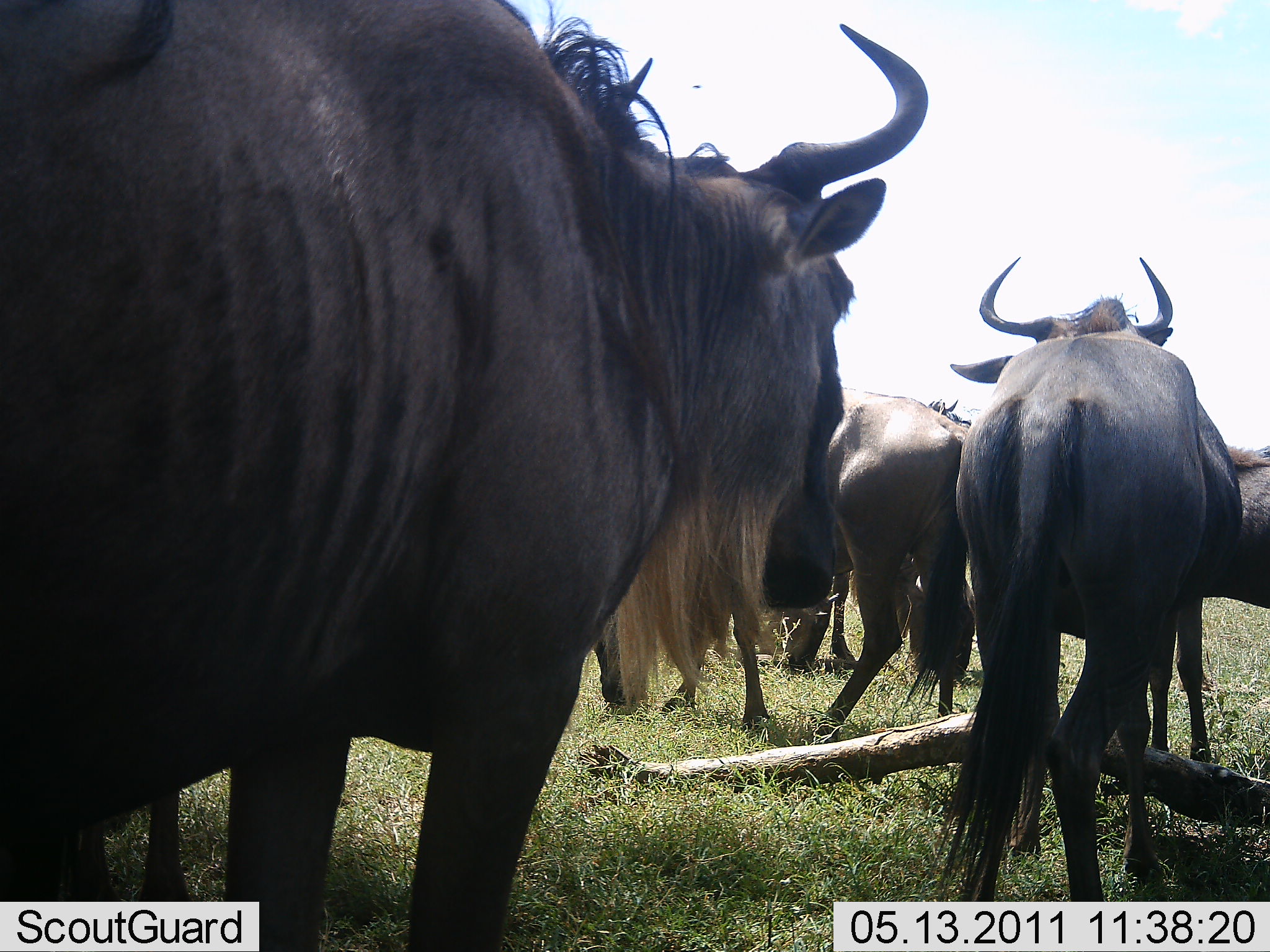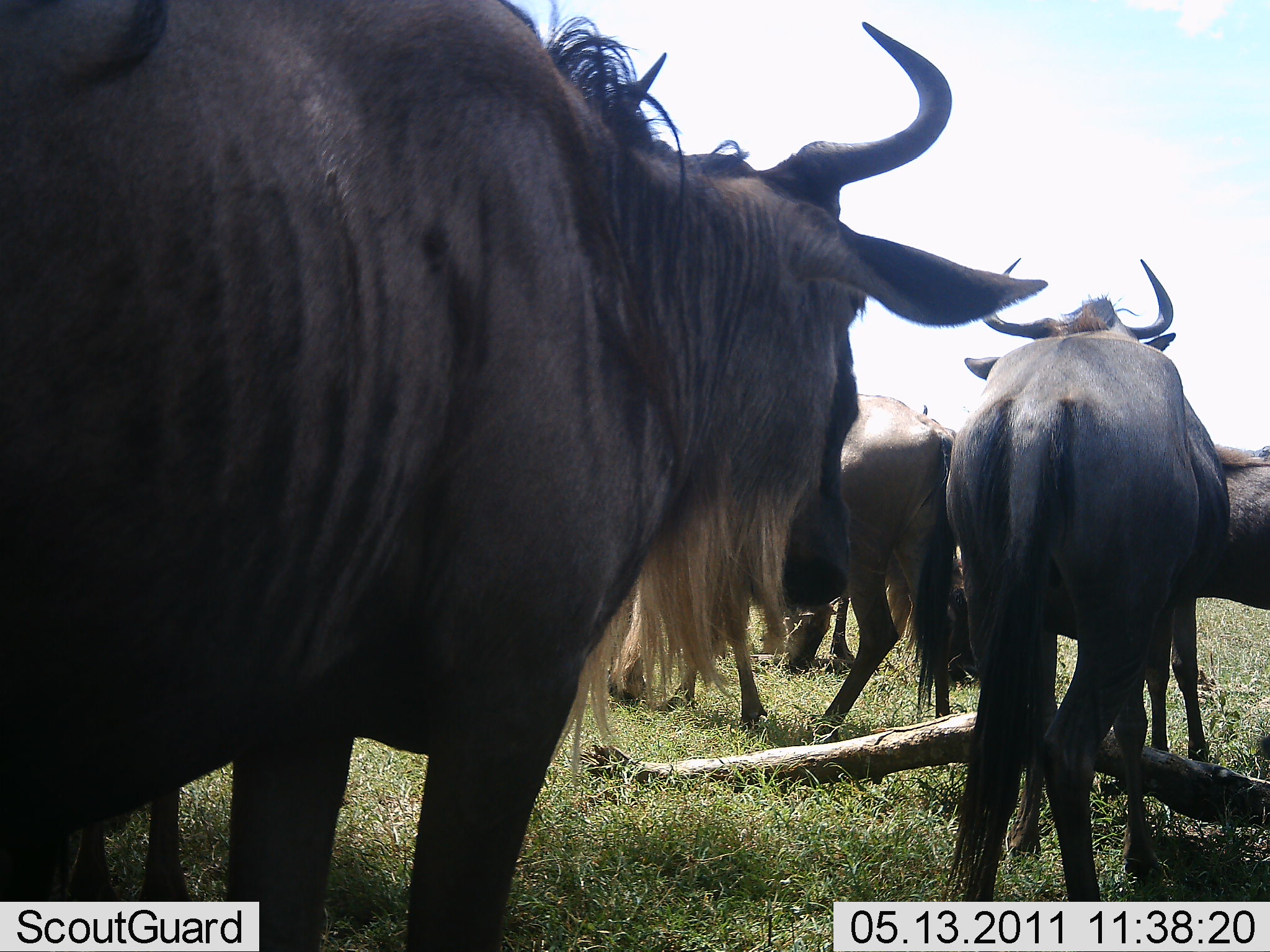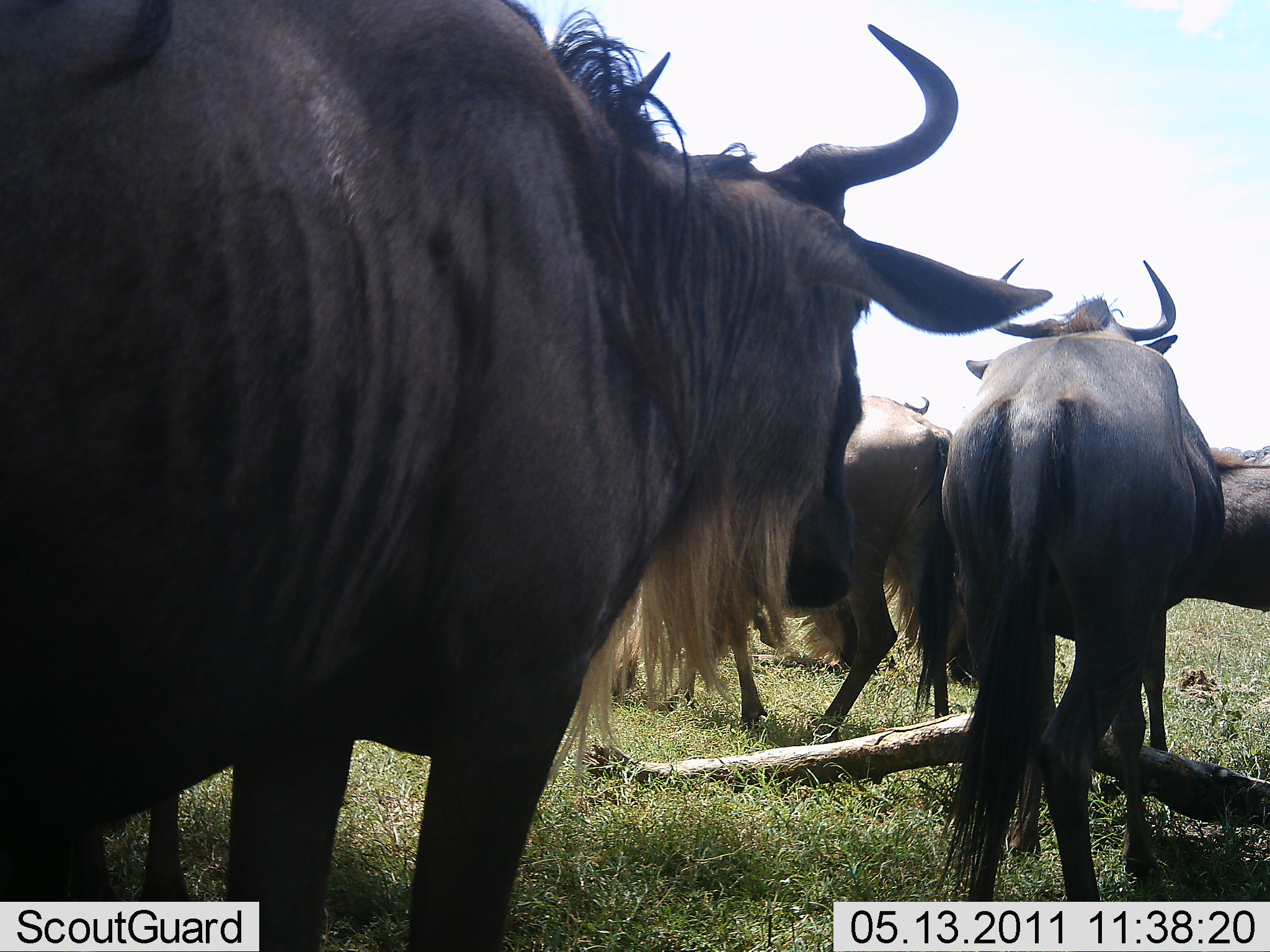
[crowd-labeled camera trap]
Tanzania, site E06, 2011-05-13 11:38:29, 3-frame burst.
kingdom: Animalia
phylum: Chordata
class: Mammalia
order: Artiodactyla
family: Bovidae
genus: Connochaetes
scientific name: Connochaetes taurinus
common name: blue wildebeest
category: wildebeest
Wildebeest (blue wildebeest) (Connochaetes taurinus), count 5. Behavior (volunteer vote fractions): standing 82%, resting 9%, moving 36%, interacting 9%. Young present (vote fraction): 0%. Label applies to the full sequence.